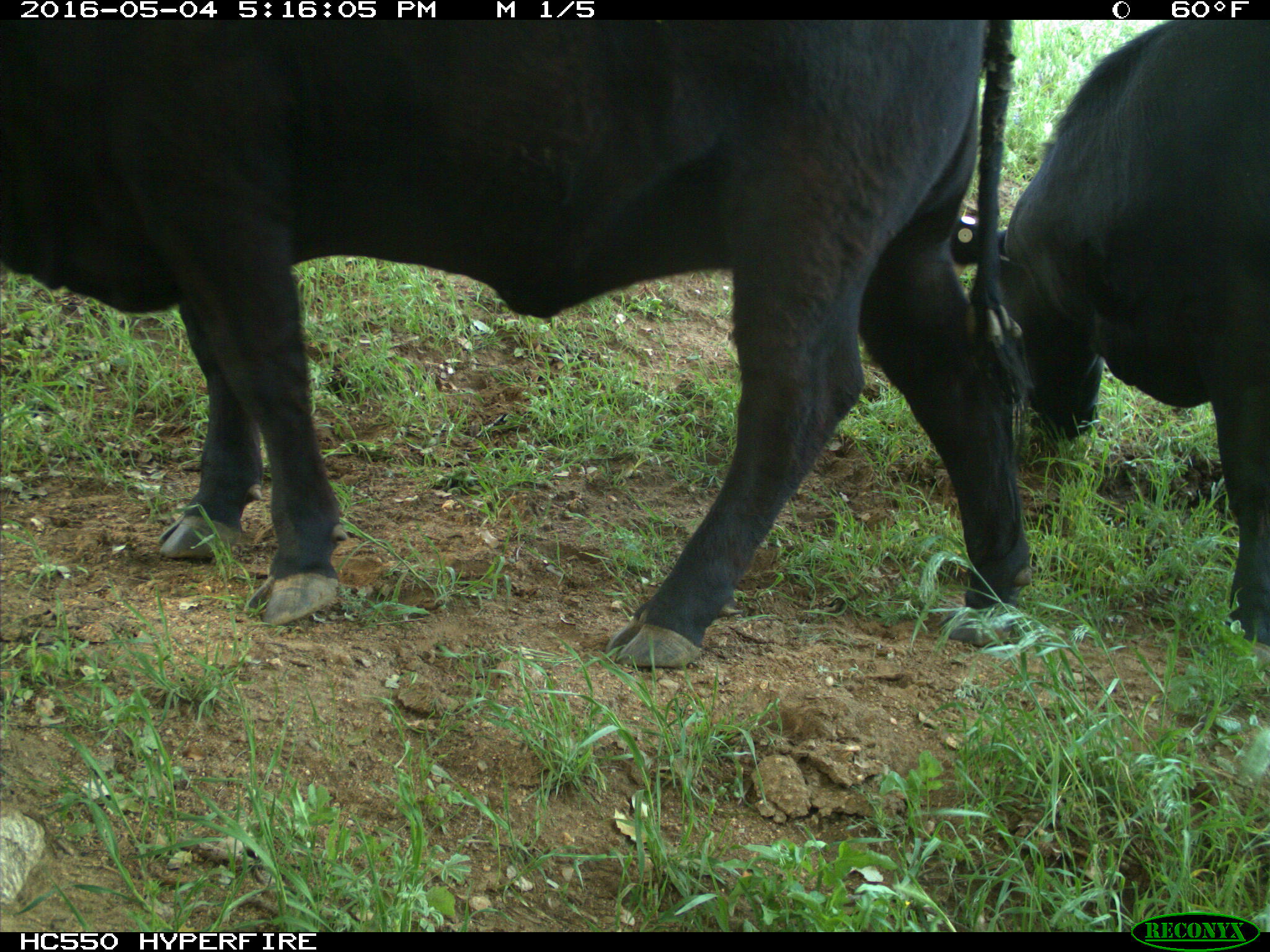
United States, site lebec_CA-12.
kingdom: Animalia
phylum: Chordata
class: Mammalia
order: Artiodactyla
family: Bovidae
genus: Bos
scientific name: Bos taurus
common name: domestic cow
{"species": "Bos taurus (domestic cow)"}